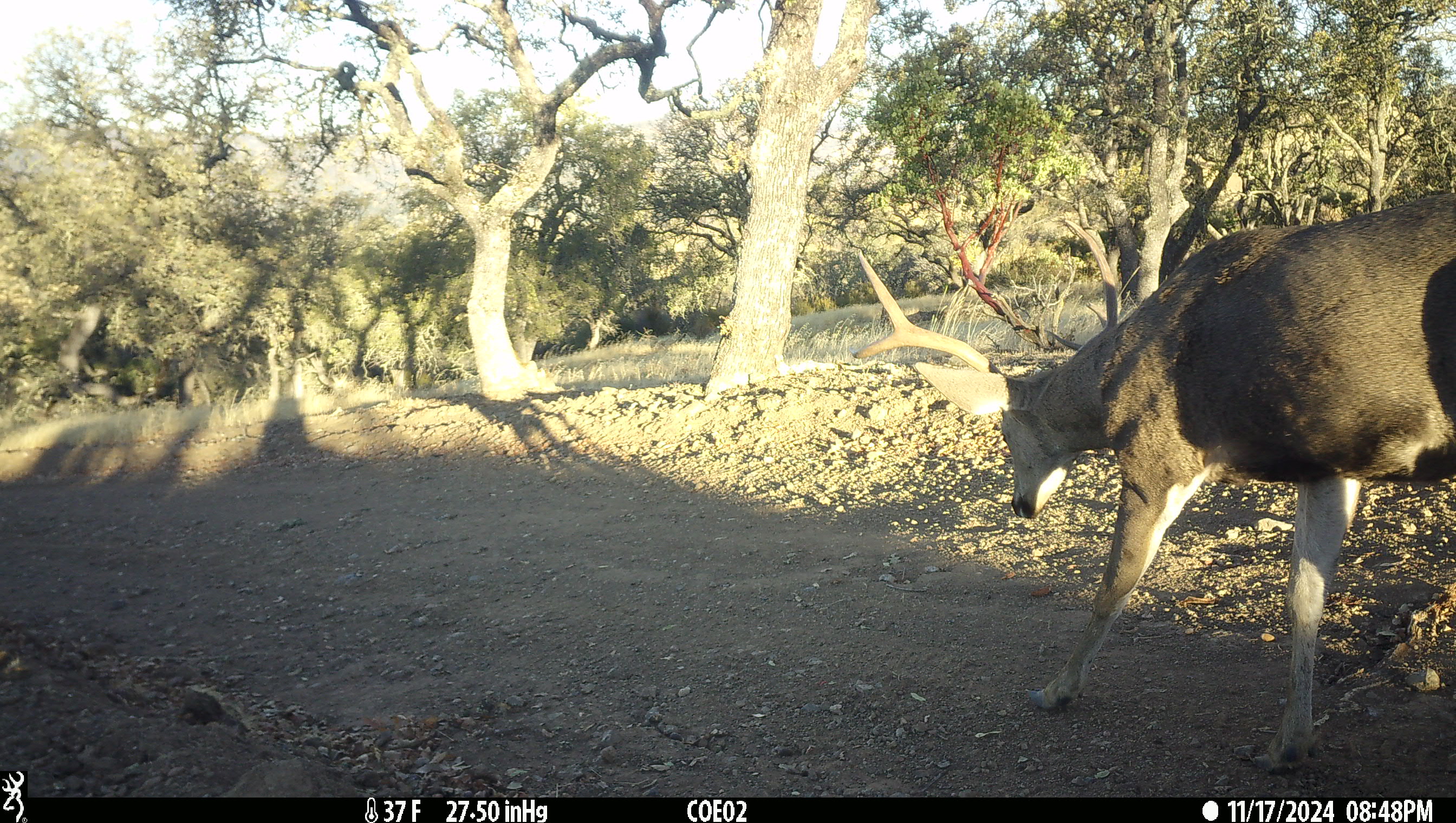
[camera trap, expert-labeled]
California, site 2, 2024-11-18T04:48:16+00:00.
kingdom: Animalia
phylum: Chordata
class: Mammalia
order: Artiodactyla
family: Cervidae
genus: Odocoileus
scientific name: Odocoileus hemionus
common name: mule deer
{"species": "mule deer (Odocoileus hemionus)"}